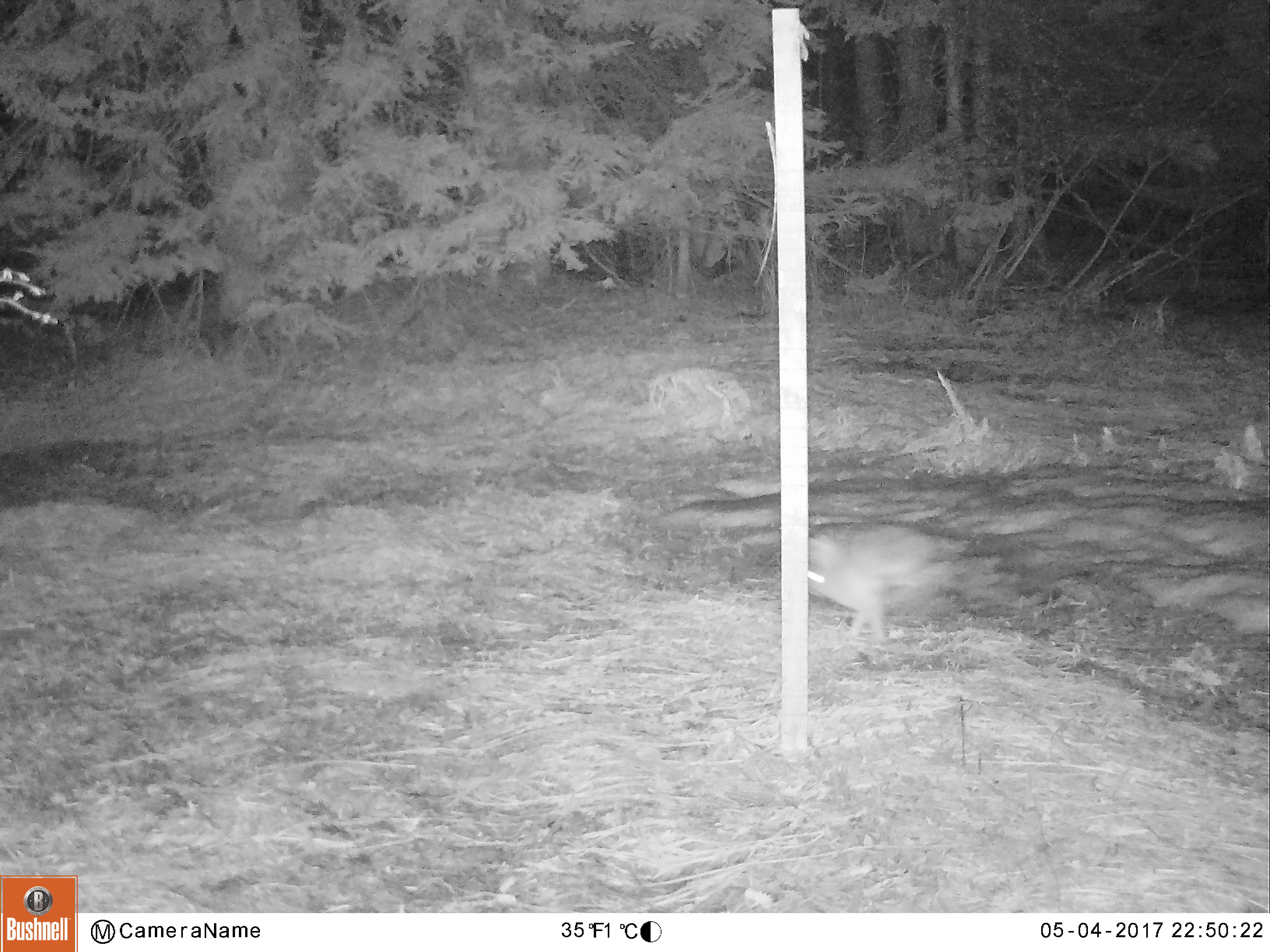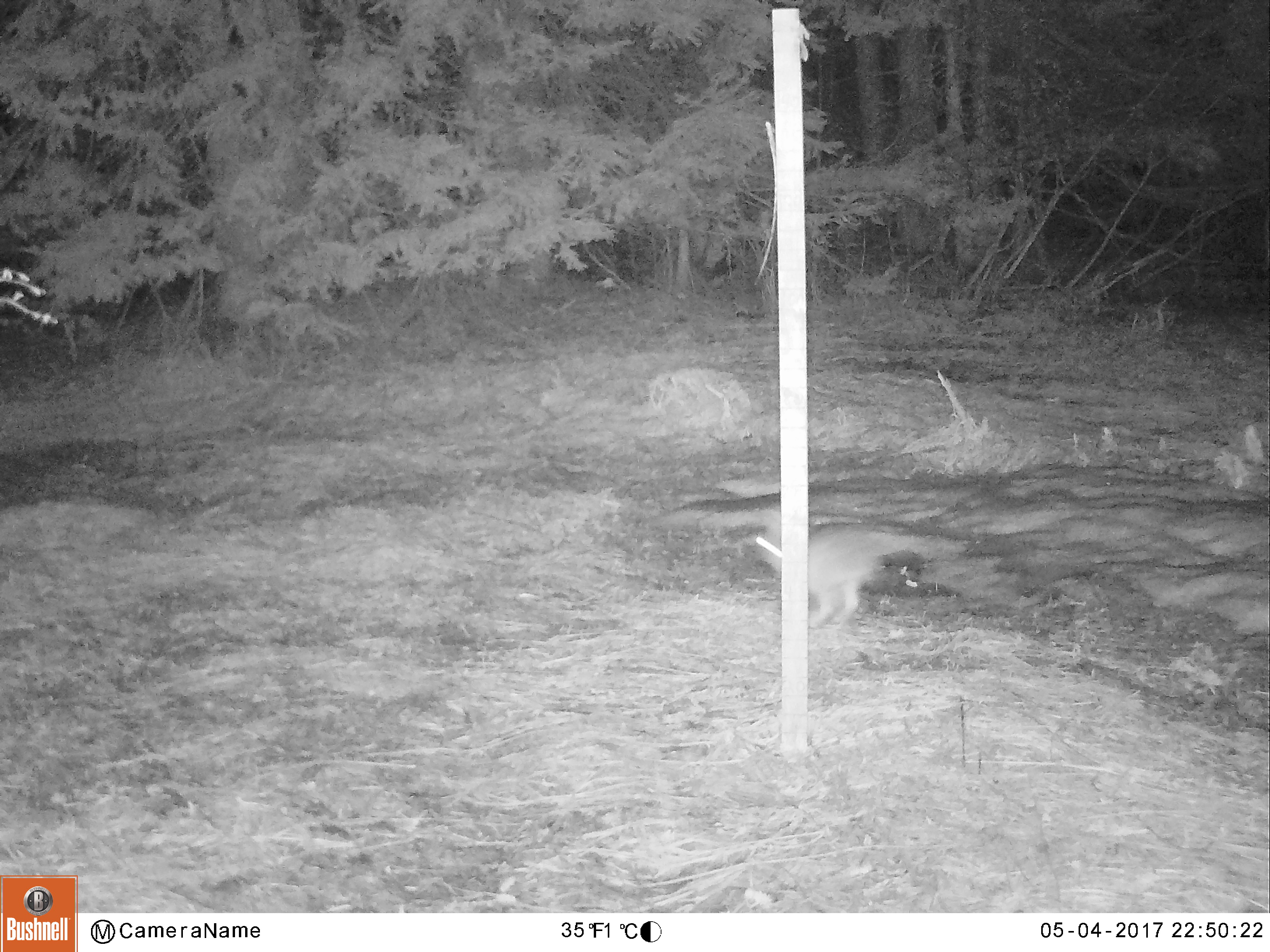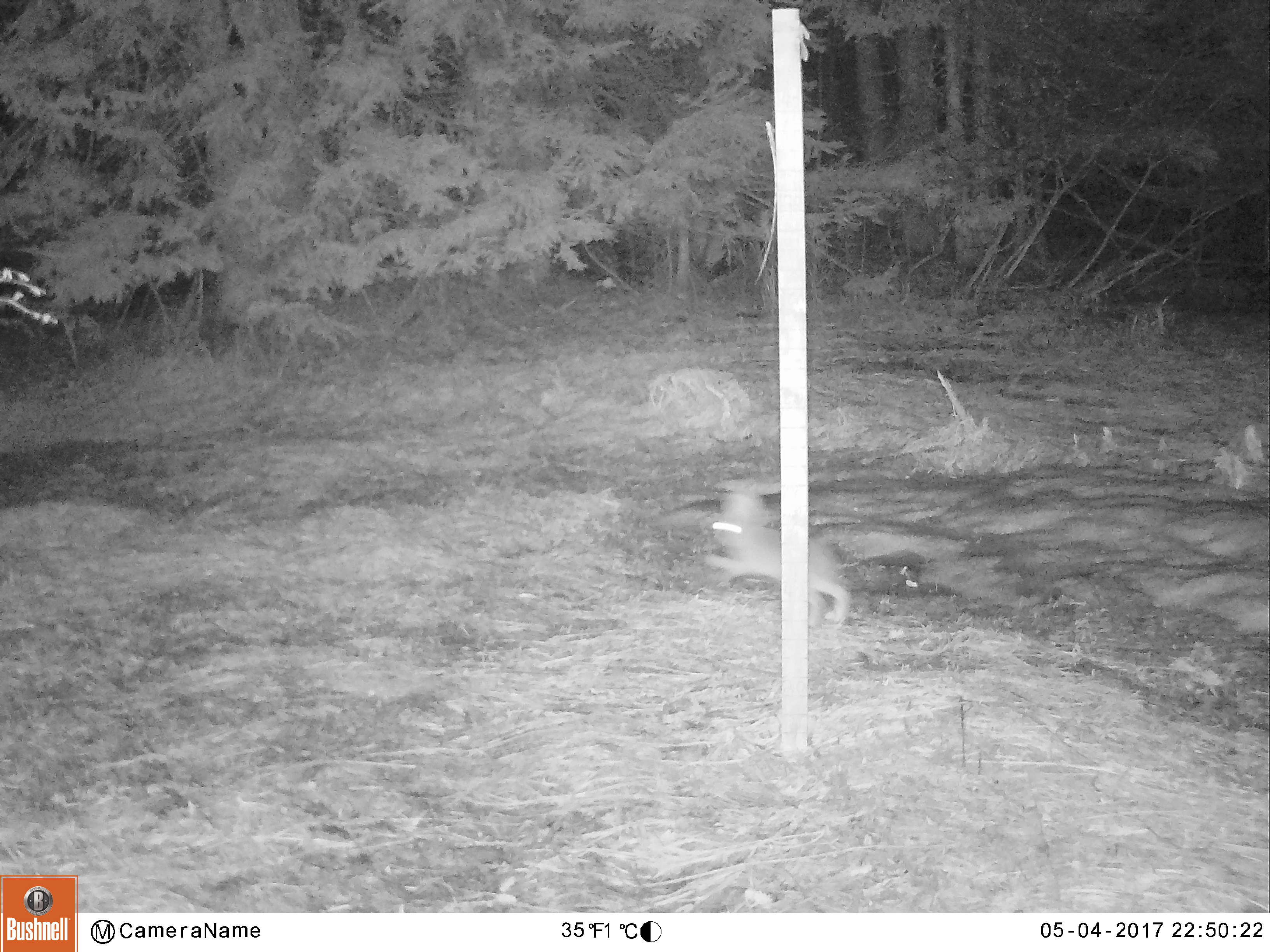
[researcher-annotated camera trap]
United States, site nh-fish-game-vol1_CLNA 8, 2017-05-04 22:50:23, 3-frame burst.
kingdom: Animalia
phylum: Chordata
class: Mammalia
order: Lagomorpha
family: Leporidae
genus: Lepus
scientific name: Lepus americanus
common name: snowshoe hare